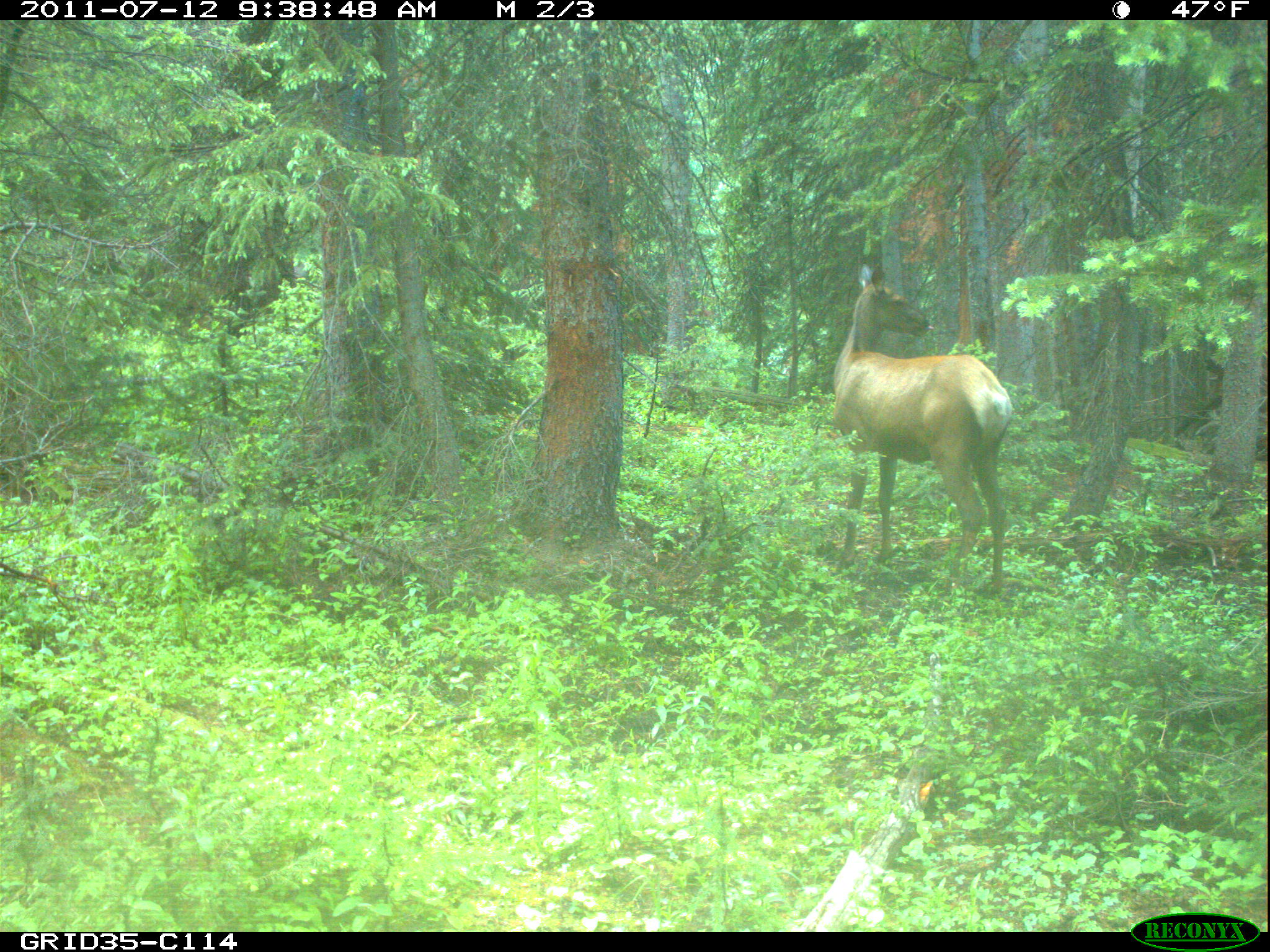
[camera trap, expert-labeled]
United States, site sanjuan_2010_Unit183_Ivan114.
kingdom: Animalia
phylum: Chordata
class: Mammalia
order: Artiodactyla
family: Cervidae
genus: Cervus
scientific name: Cervus elaphus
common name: red deer